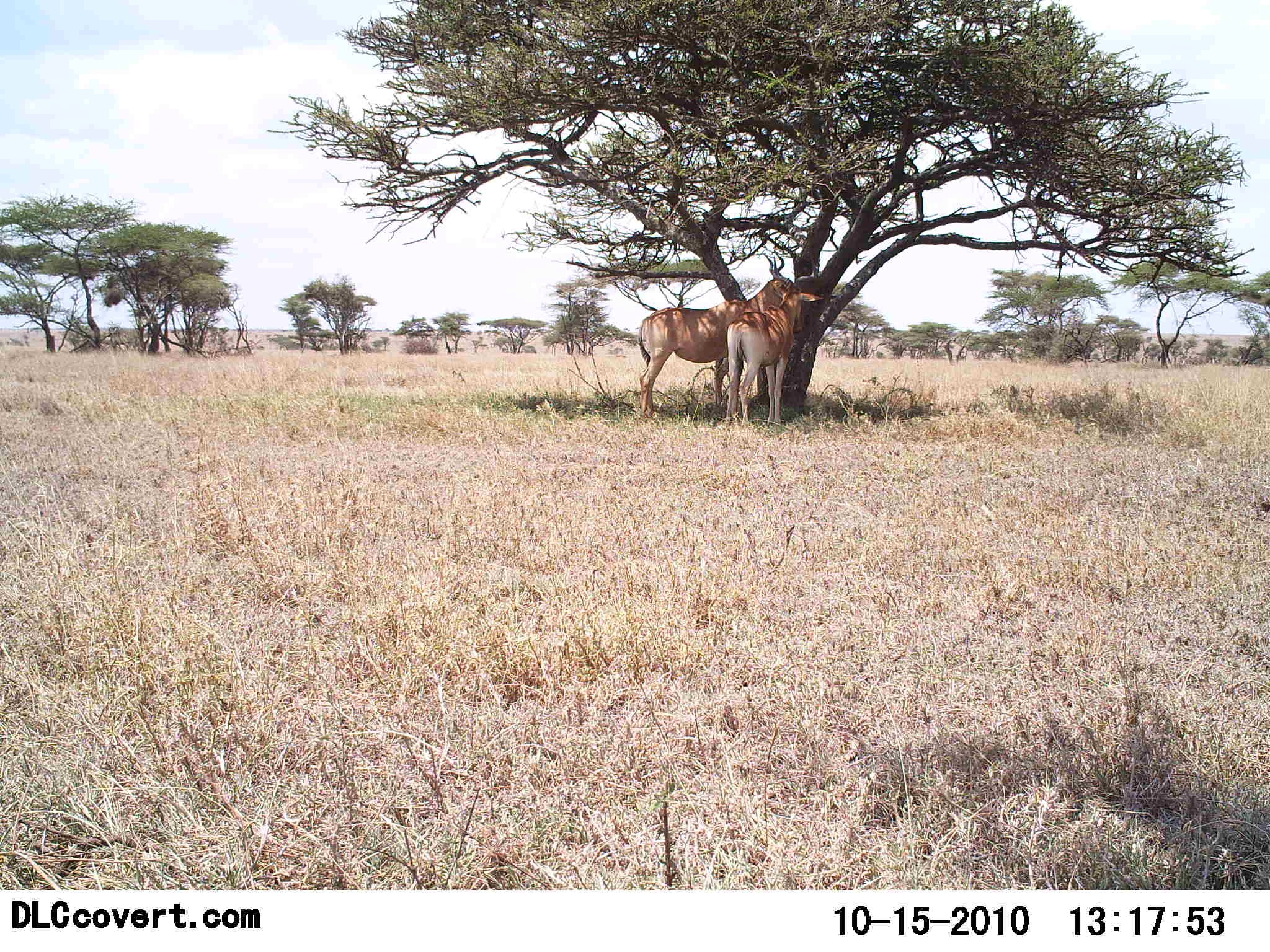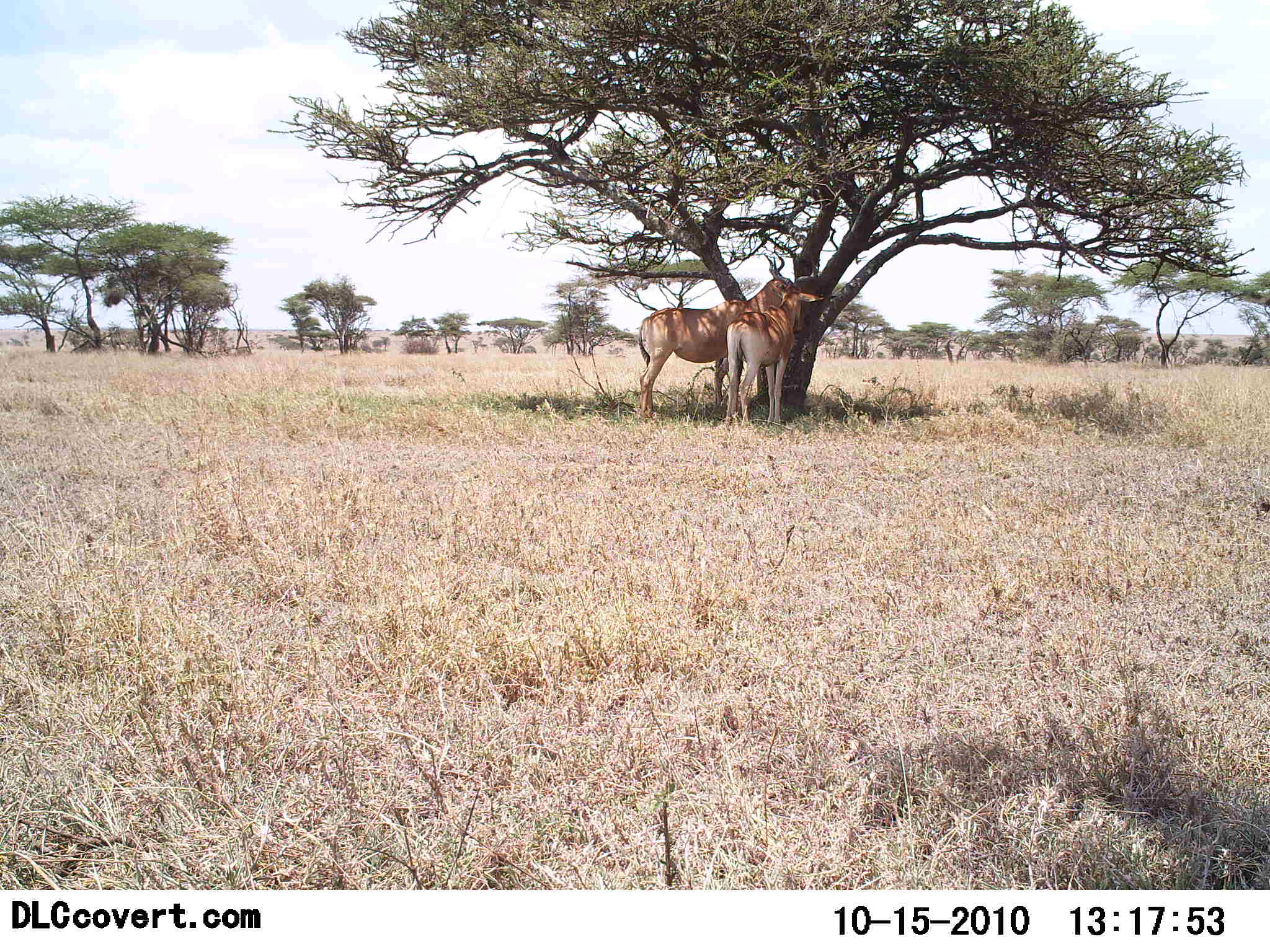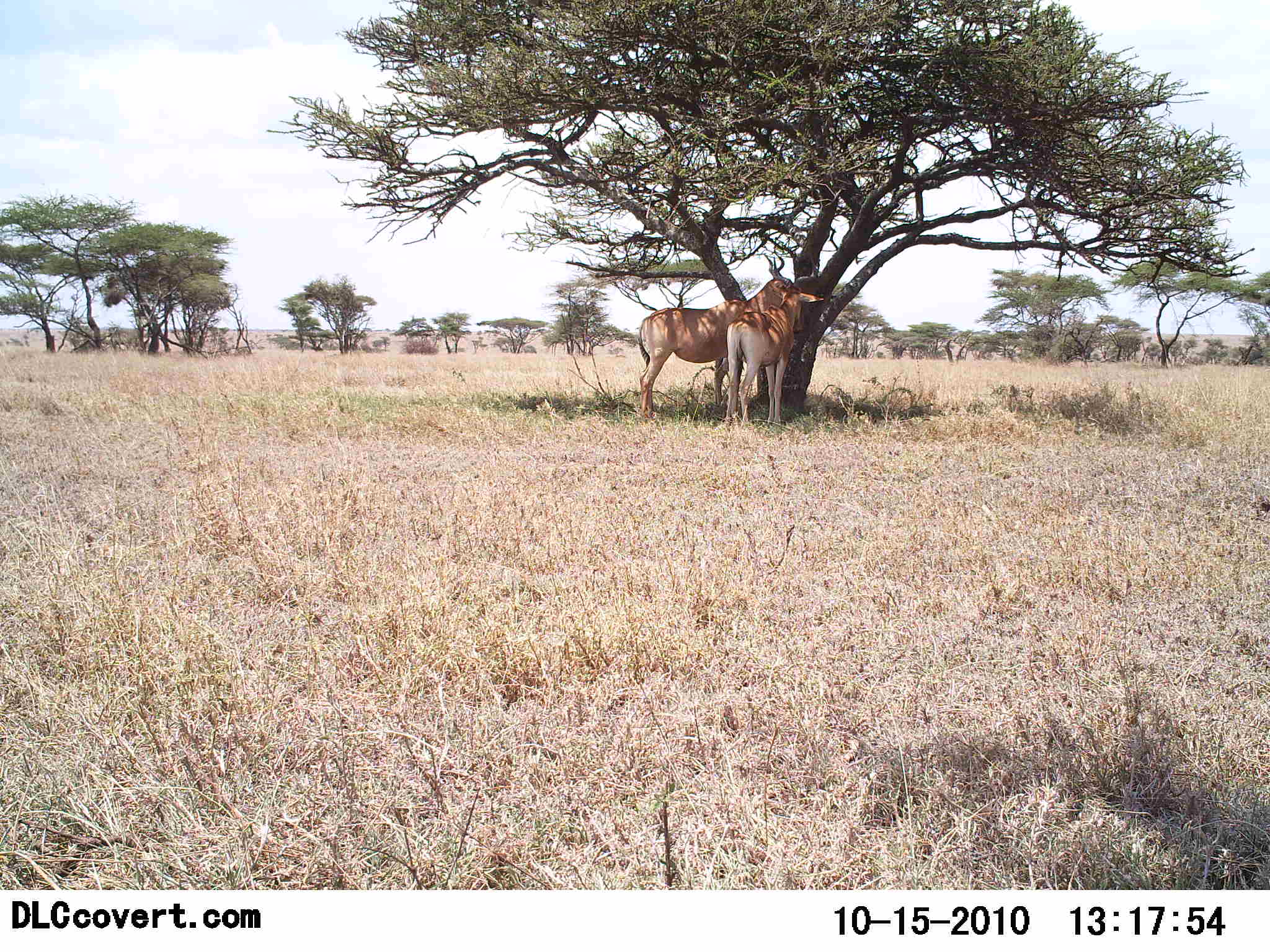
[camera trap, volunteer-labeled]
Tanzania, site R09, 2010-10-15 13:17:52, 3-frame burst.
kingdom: Animalia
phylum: Chordata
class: Mammalia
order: Artiodactyla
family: Bovidae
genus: Alcelaphus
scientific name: Alcelaphus buselaphus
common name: hartebeest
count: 2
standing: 83%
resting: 8%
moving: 0%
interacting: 17%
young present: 0%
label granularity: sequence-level